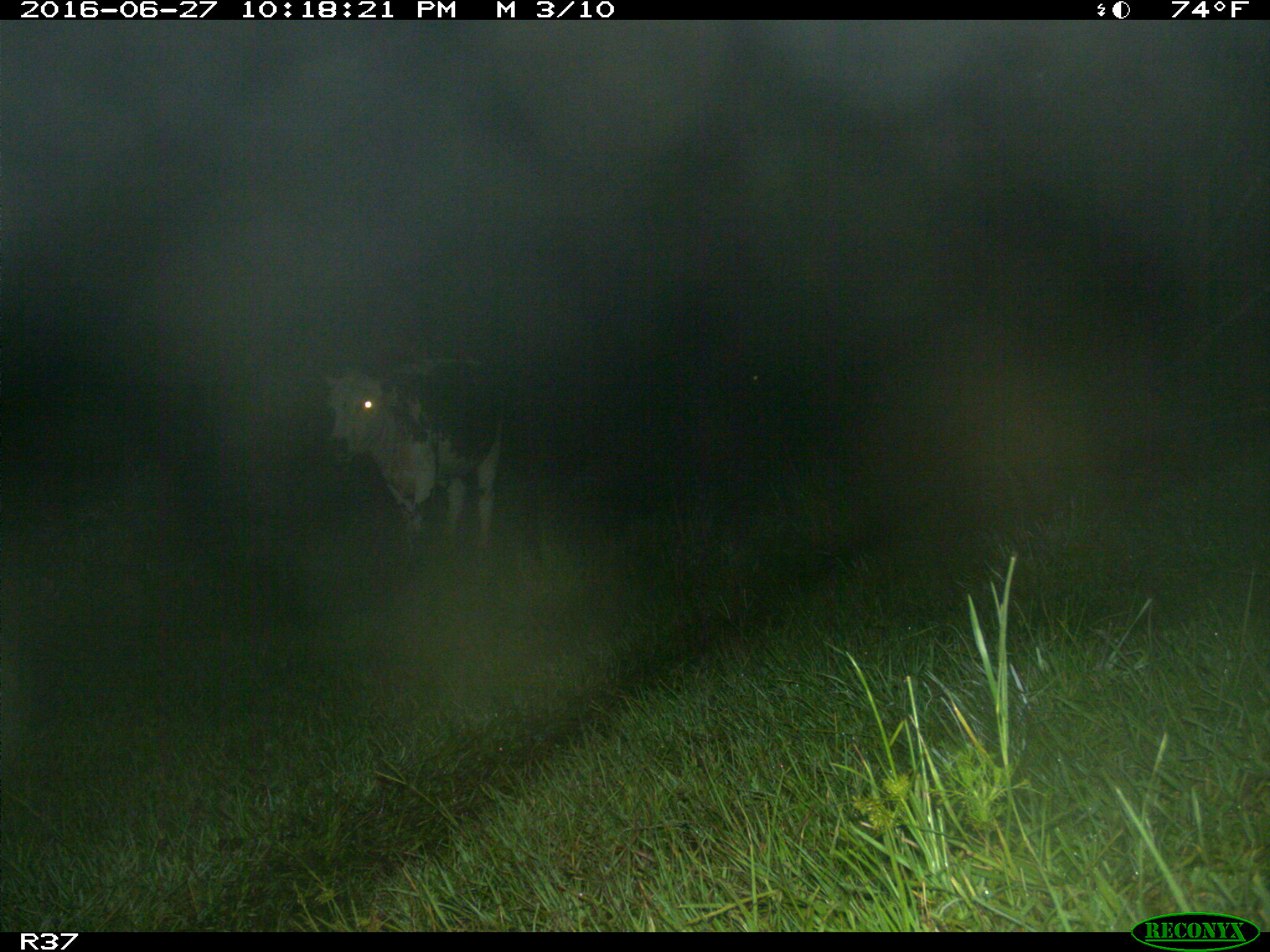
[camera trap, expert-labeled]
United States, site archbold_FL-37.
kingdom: Animalia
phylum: Chordata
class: Mammalia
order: Artiodactyla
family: Bovidae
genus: Bos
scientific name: Bos taurus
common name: domestic cow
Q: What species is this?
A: Bos taurus (domestic cow).